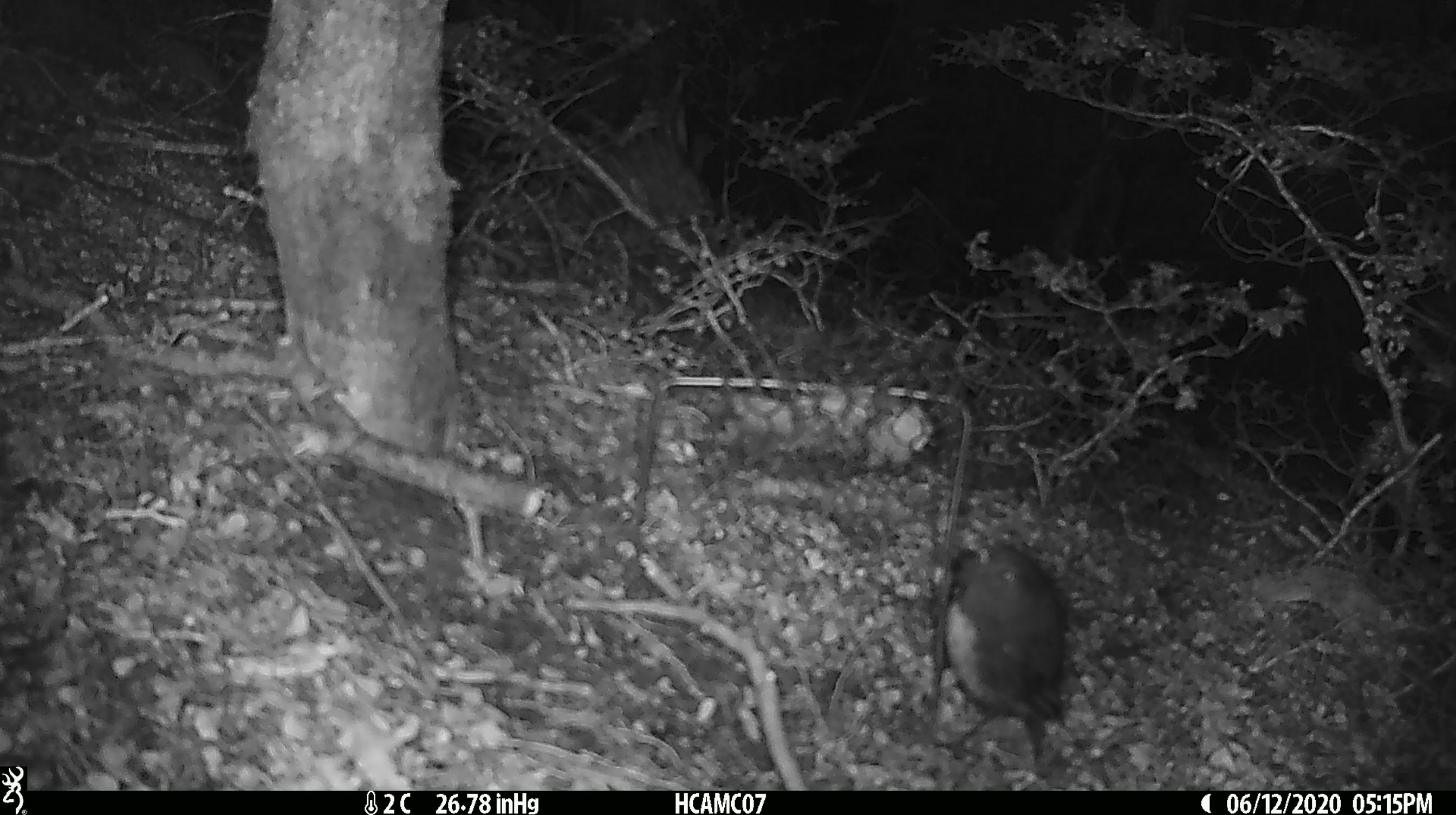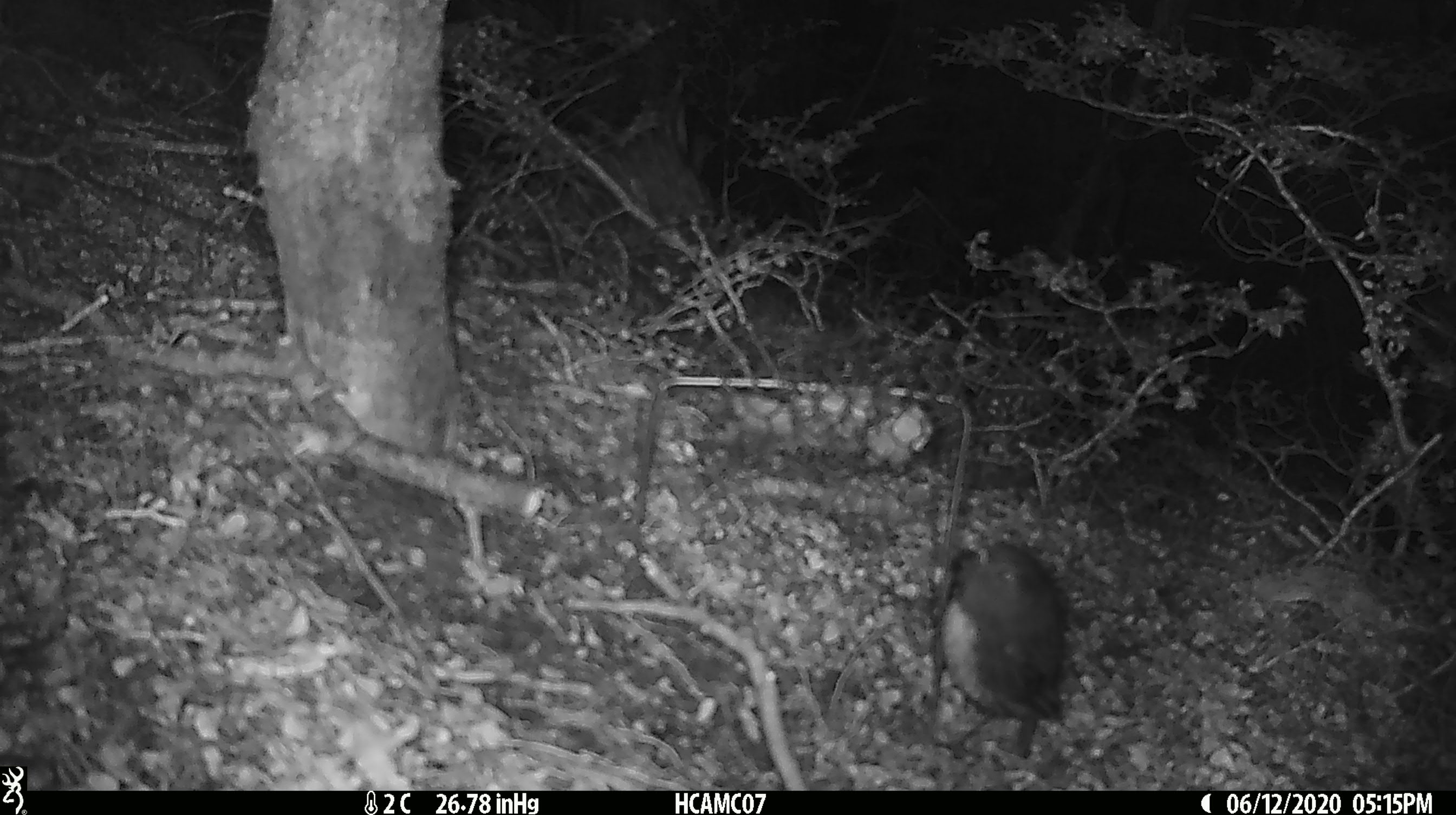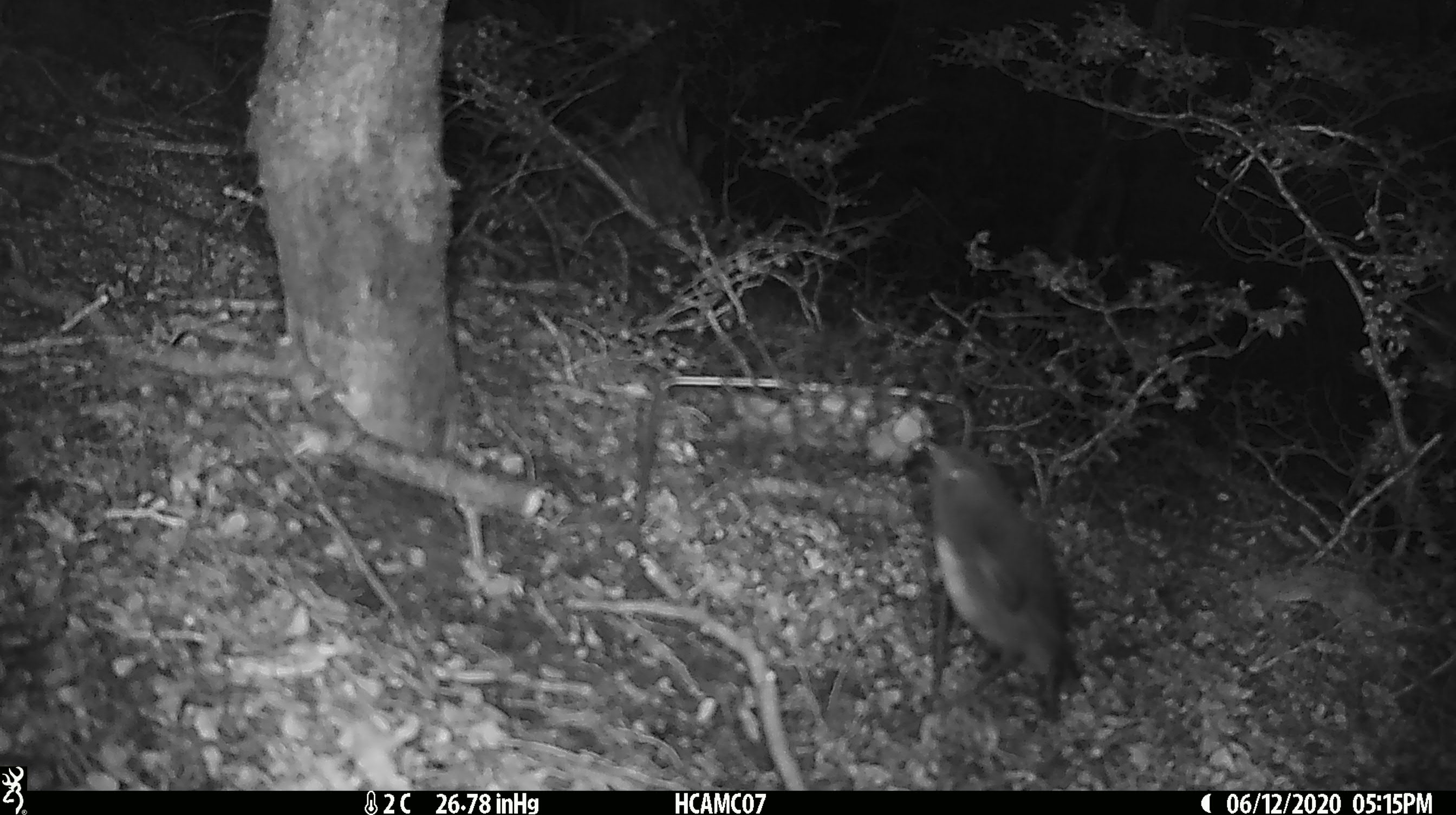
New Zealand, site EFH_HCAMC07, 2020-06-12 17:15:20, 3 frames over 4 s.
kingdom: Animalia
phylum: Chordata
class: Aves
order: Passeriformes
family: Petroicidae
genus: Petroica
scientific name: Petroica australis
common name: new zealand robin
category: robin